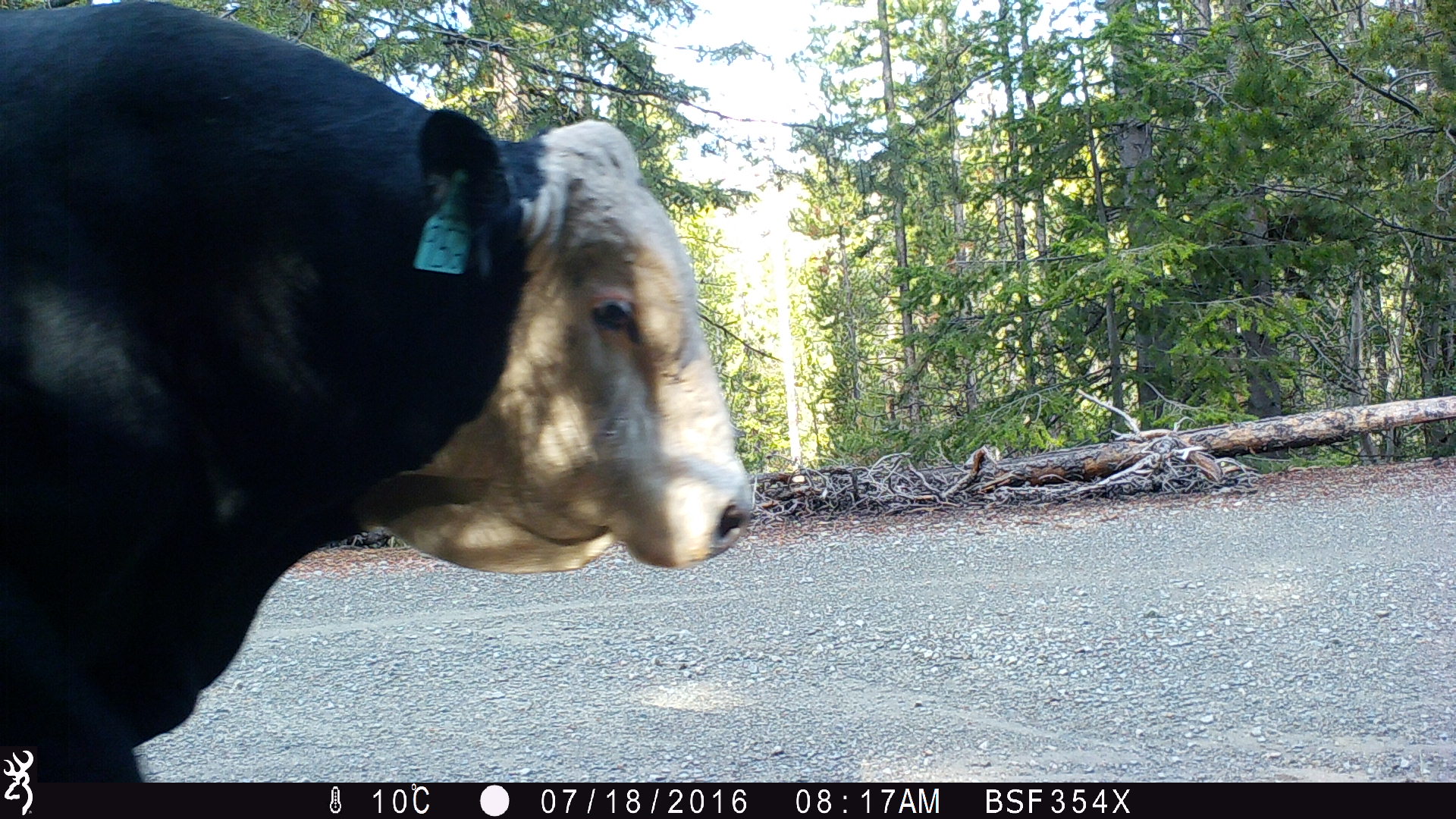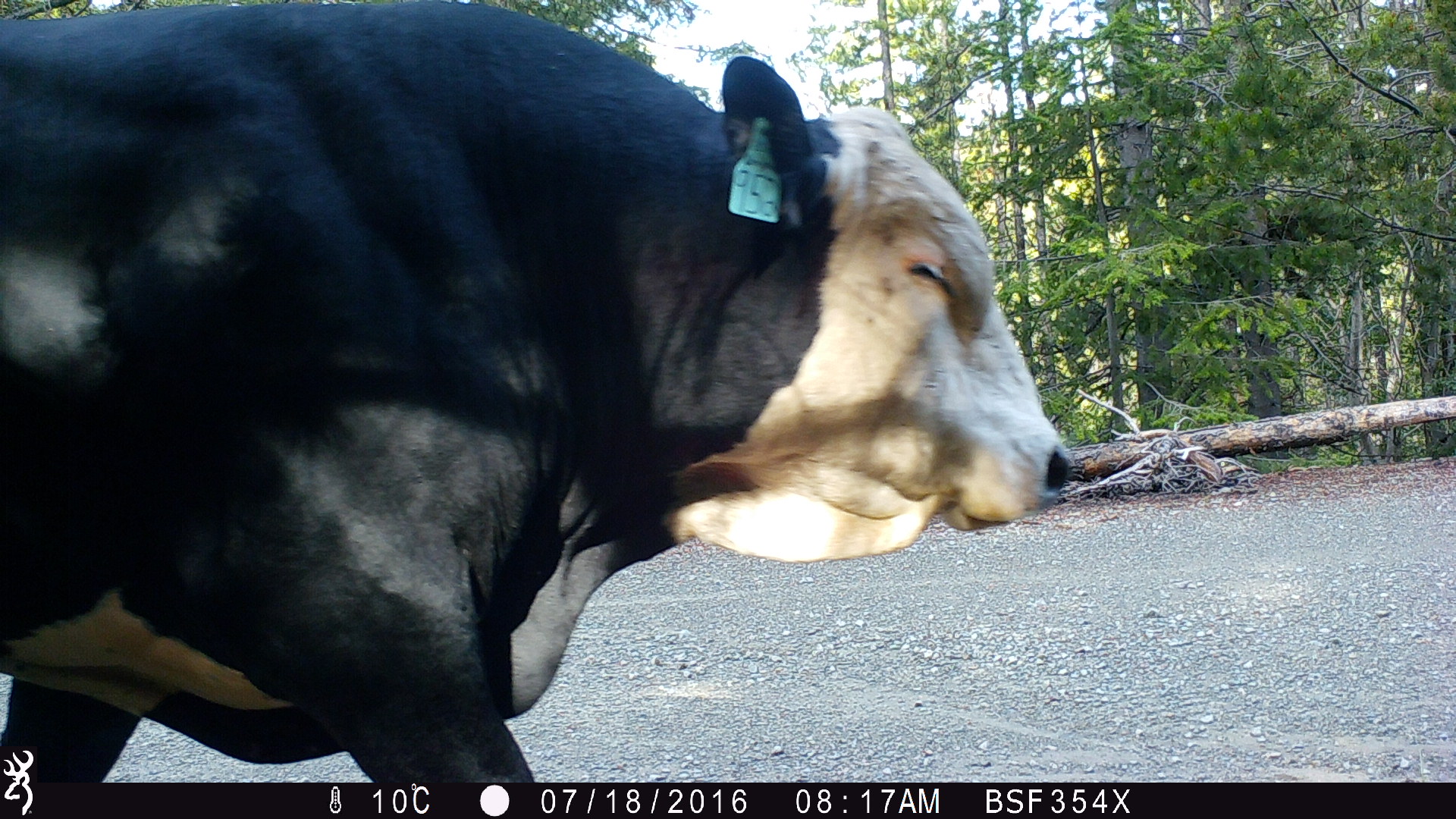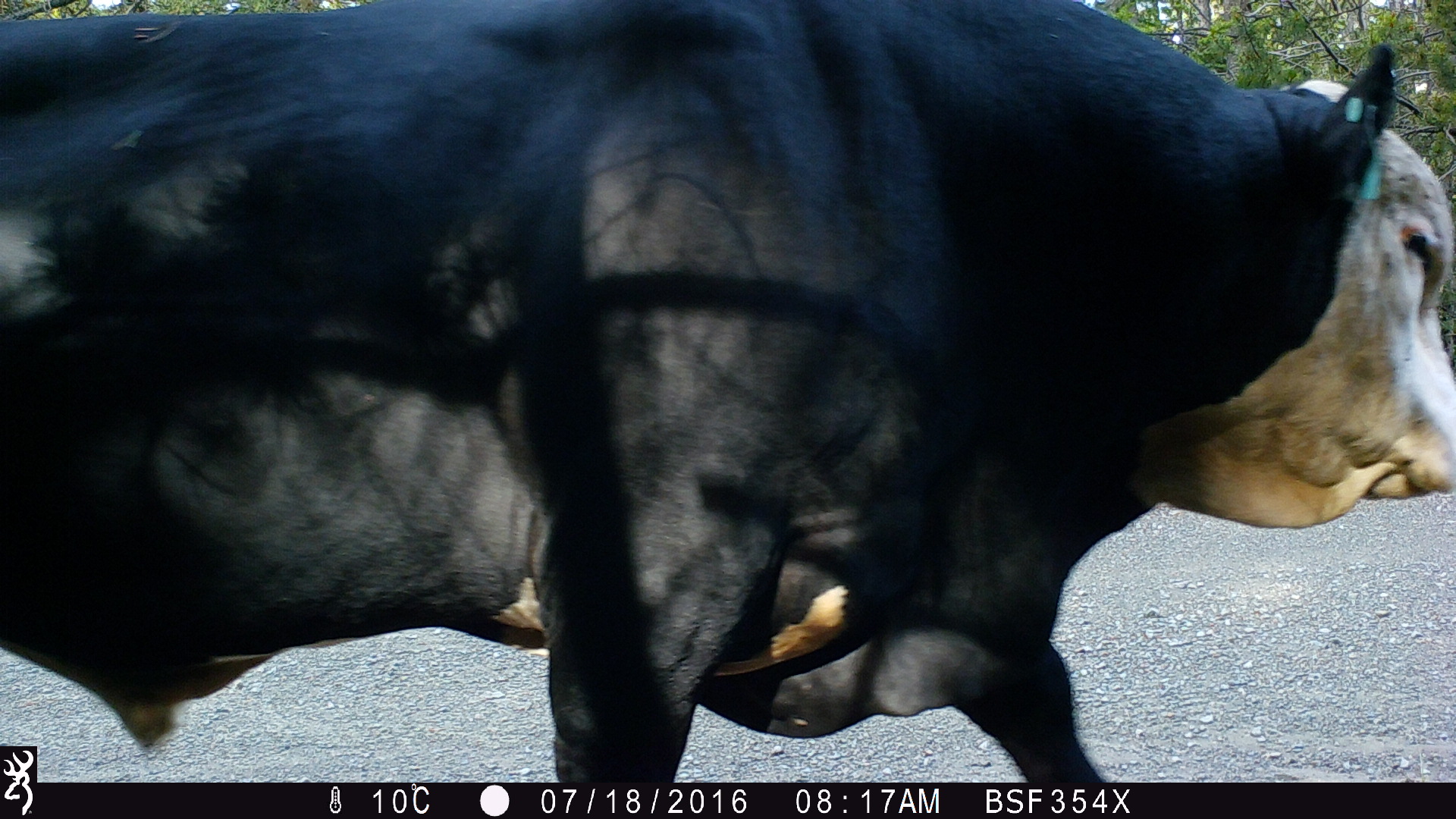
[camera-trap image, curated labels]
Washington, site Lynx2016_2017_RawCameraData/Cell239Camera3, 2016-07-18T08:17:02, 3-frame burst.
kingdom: Animalia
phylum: Chordata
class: Mammalia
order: Artiodactyla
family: Bovidae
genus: Bos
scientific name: Bos taurus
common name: domestic cattle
Domestic cattle (Bos taurus). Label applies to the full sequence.